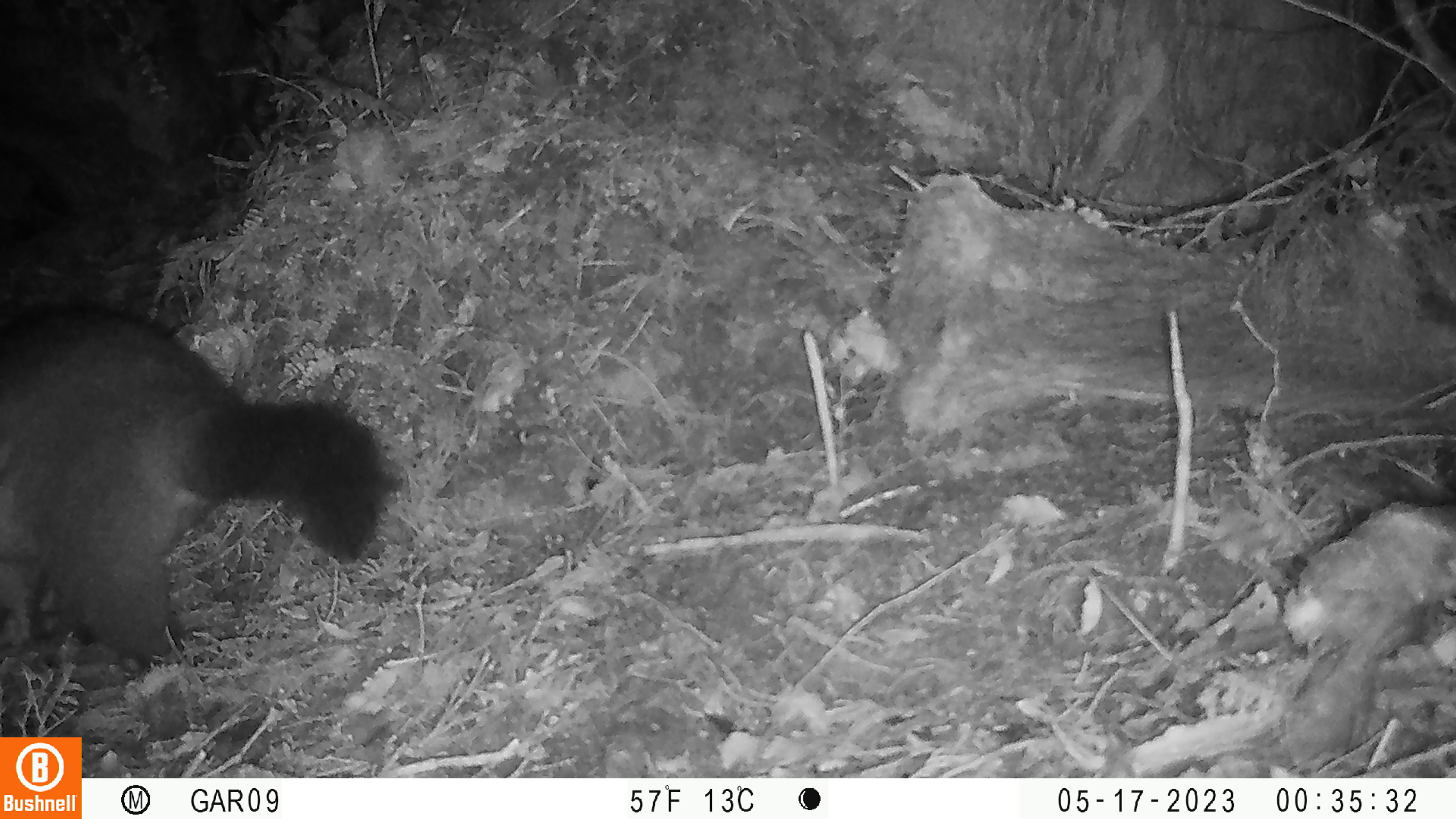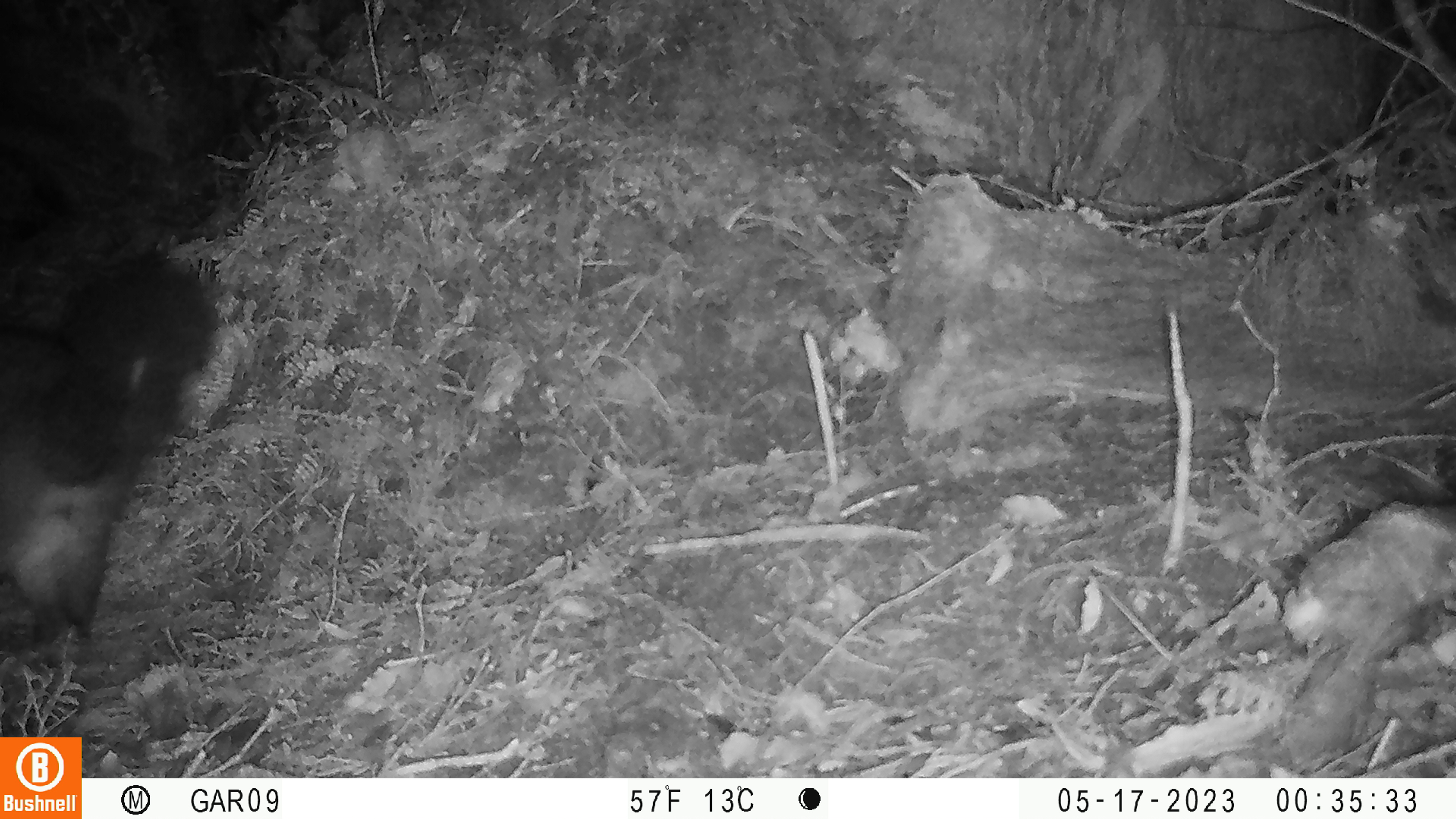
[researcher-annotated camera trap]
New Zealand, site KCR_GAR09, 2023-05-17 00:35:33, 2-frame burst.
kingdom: Animalia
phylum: Chordata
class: Mammalia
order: Diprotodontia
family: Phalangeridae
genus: Trichosurus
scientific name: Trichosurus vulpecula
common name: common brushtail possum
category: possum